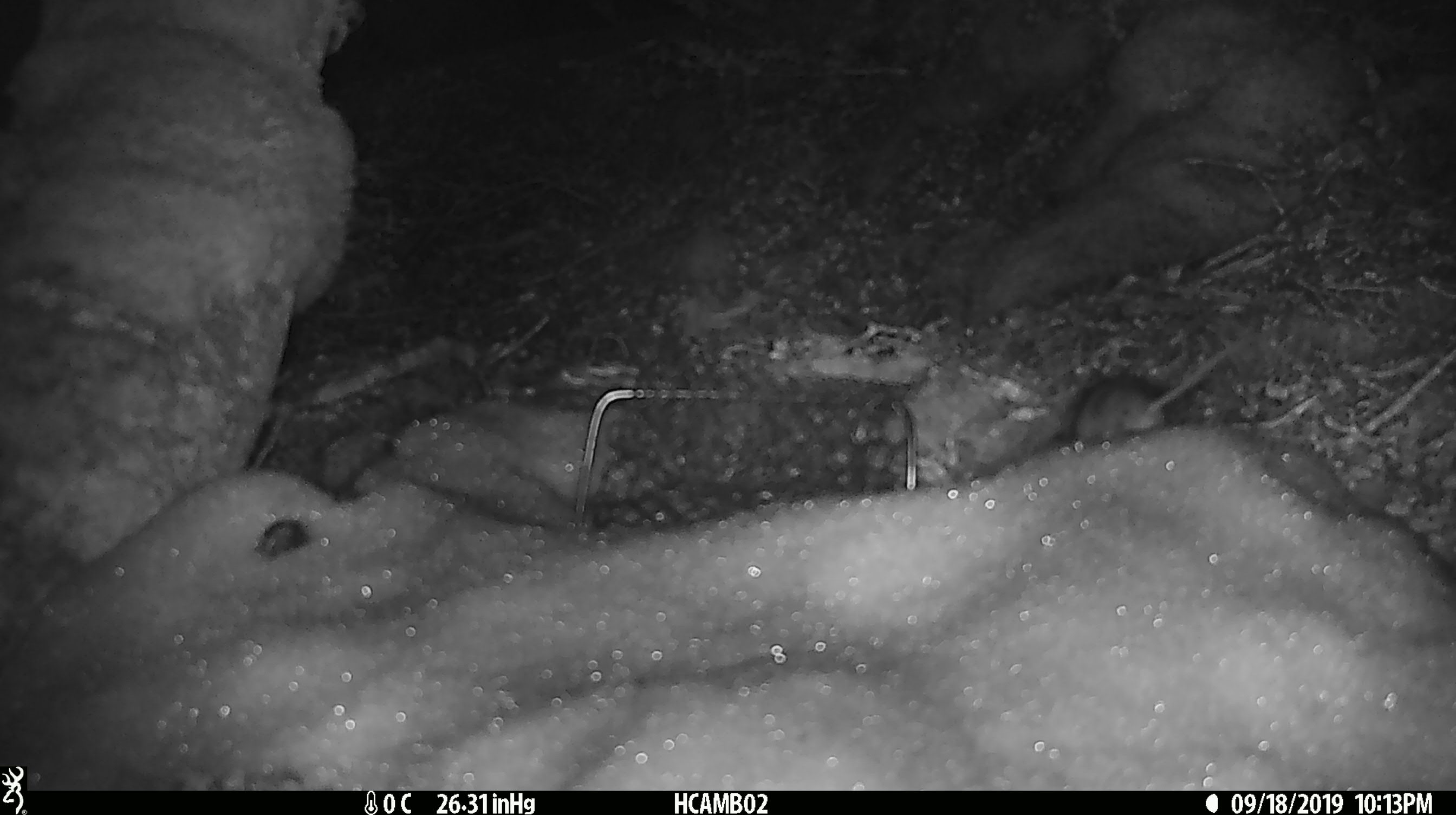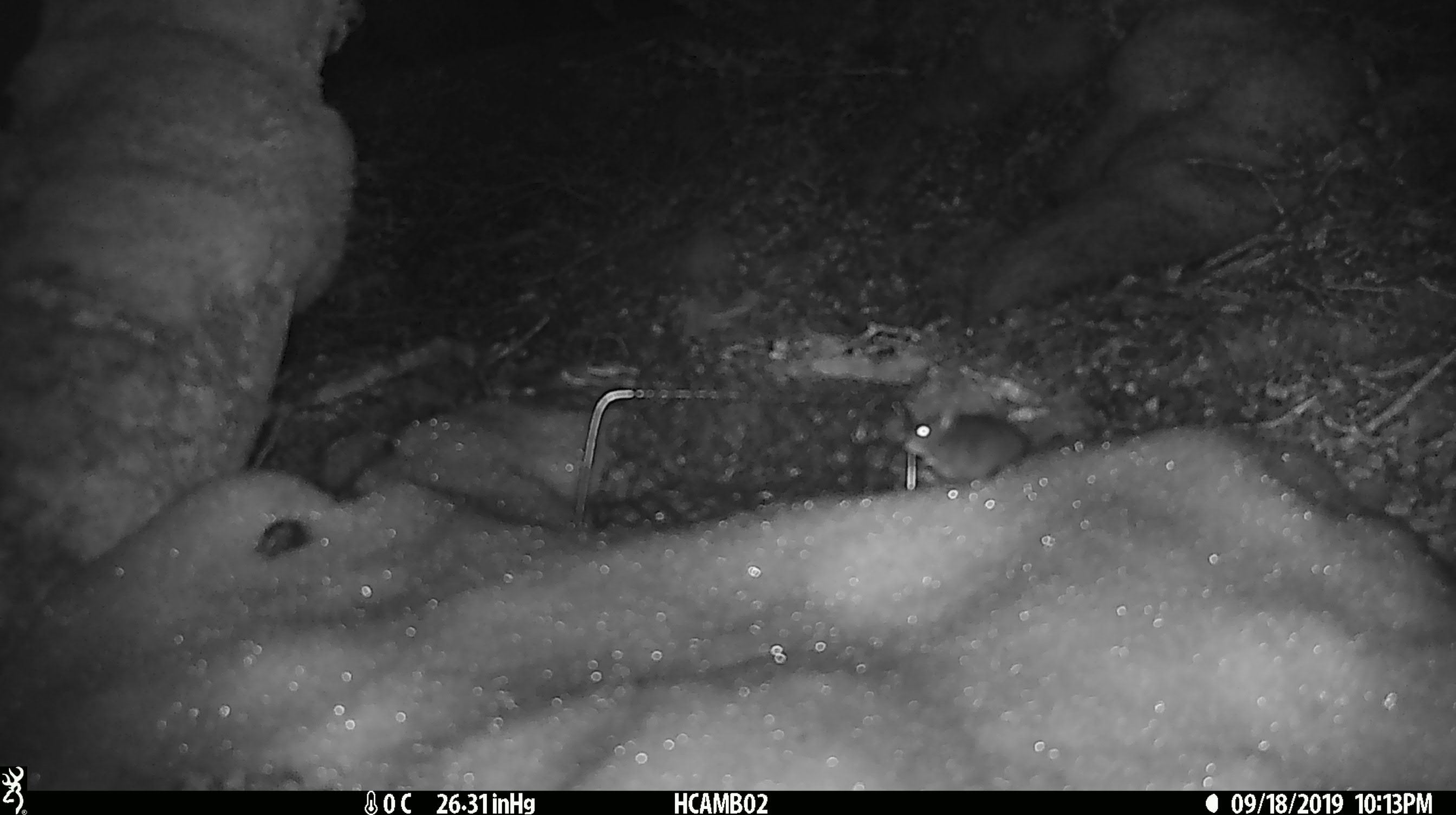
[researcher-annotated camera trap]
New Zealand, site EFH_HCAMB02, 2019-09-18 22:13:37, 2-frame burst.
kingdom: Animalia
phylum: Chordata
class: Mammalia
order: Rodentia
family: Muridae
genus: Mus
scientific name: Mus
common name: mouse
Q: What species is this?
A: Mouse (Mus).